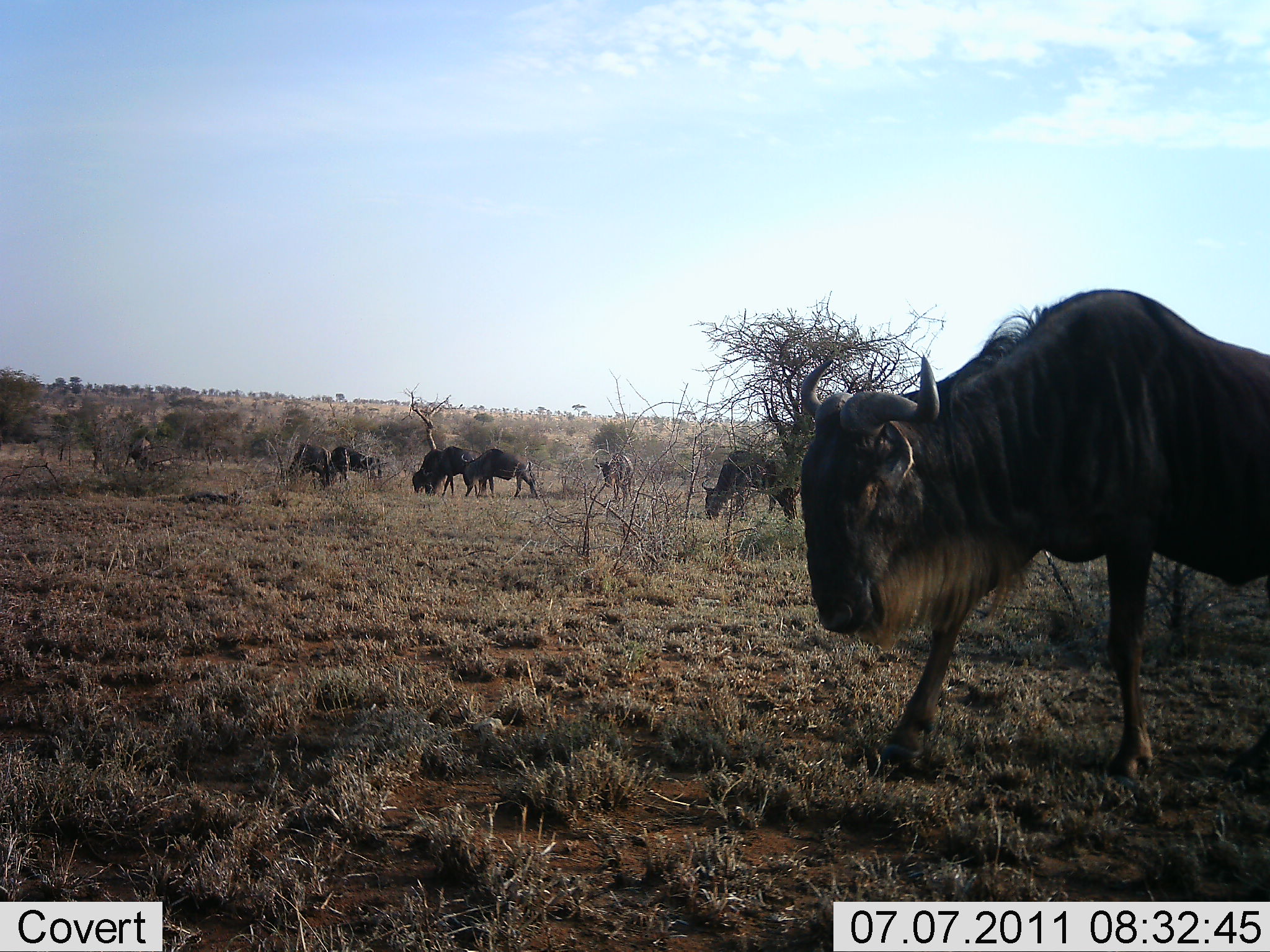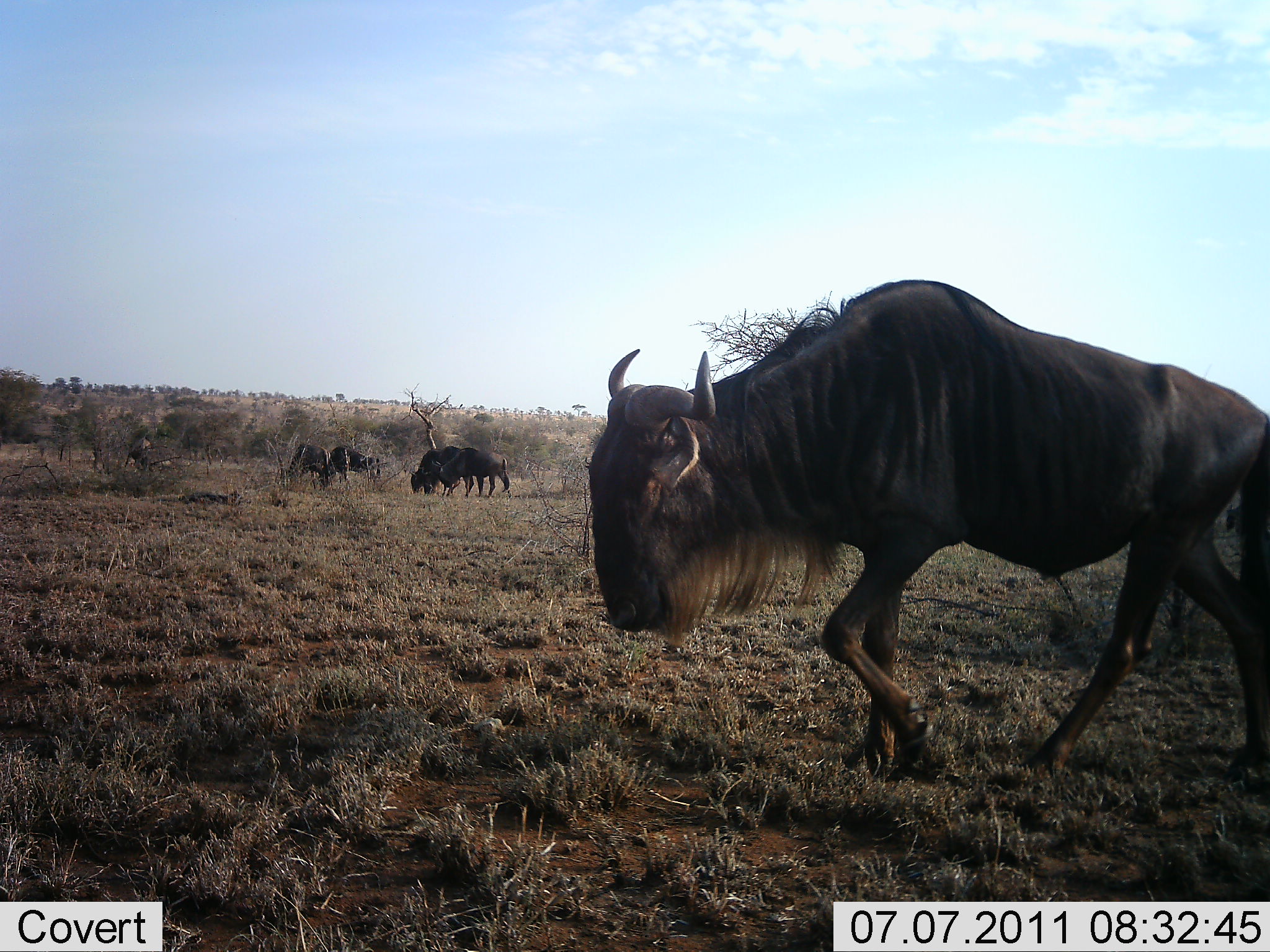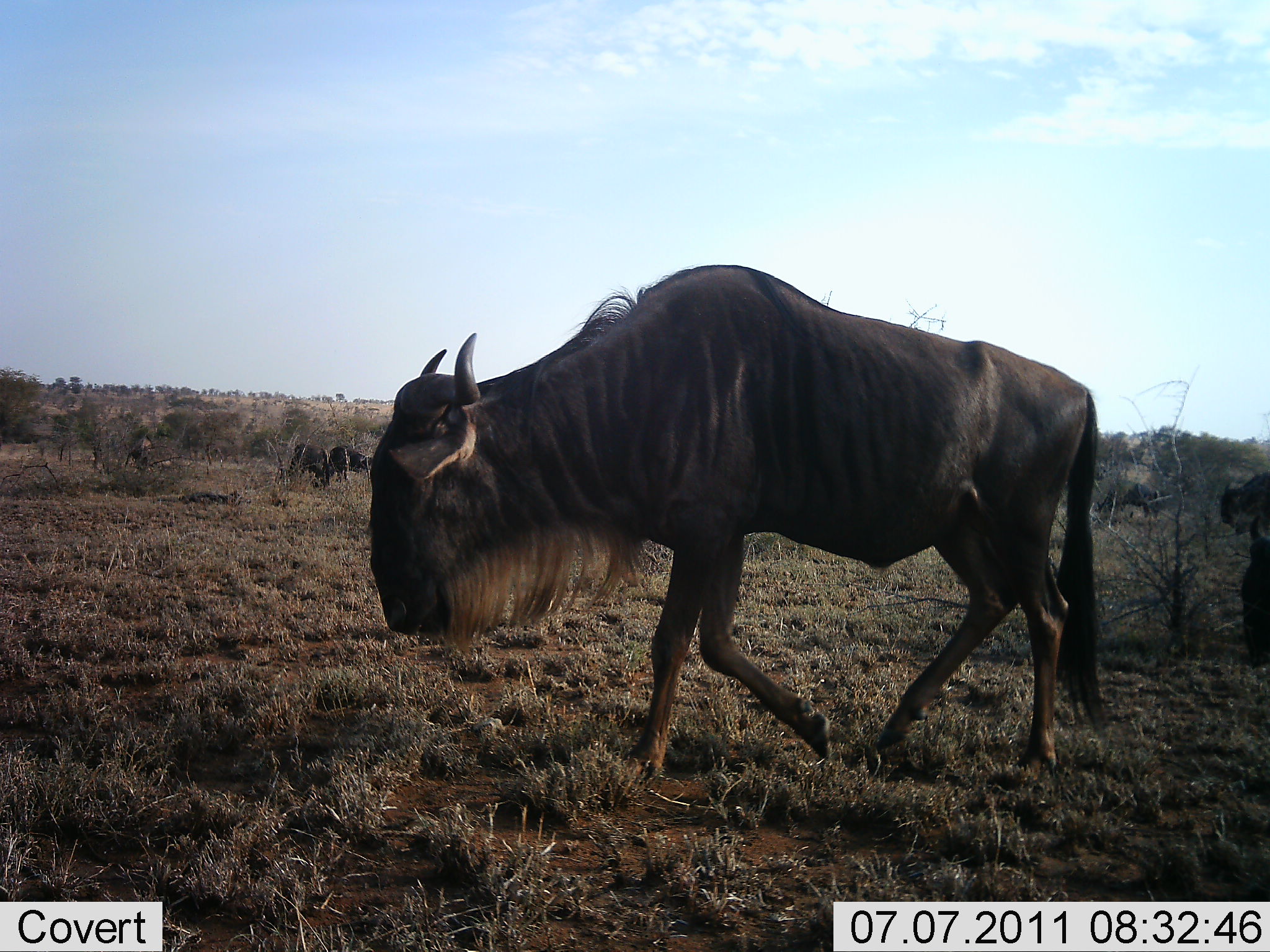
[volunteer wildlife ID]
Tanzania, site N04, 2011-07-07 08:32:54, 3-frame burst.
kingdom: Animalia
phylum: Chordata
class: Mammalia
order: Artiodactyla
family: Bovidae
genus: Connochaetes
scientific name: Connochaetes taurinus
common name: blue wildebeest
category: wildebeest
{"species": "wildebeest (blue wildebeest) (Connochaetes taurinus)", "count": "8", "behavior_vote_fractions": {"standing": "67%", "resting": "0%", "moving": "100%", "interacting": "0%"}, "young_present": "0%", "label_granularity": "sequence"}